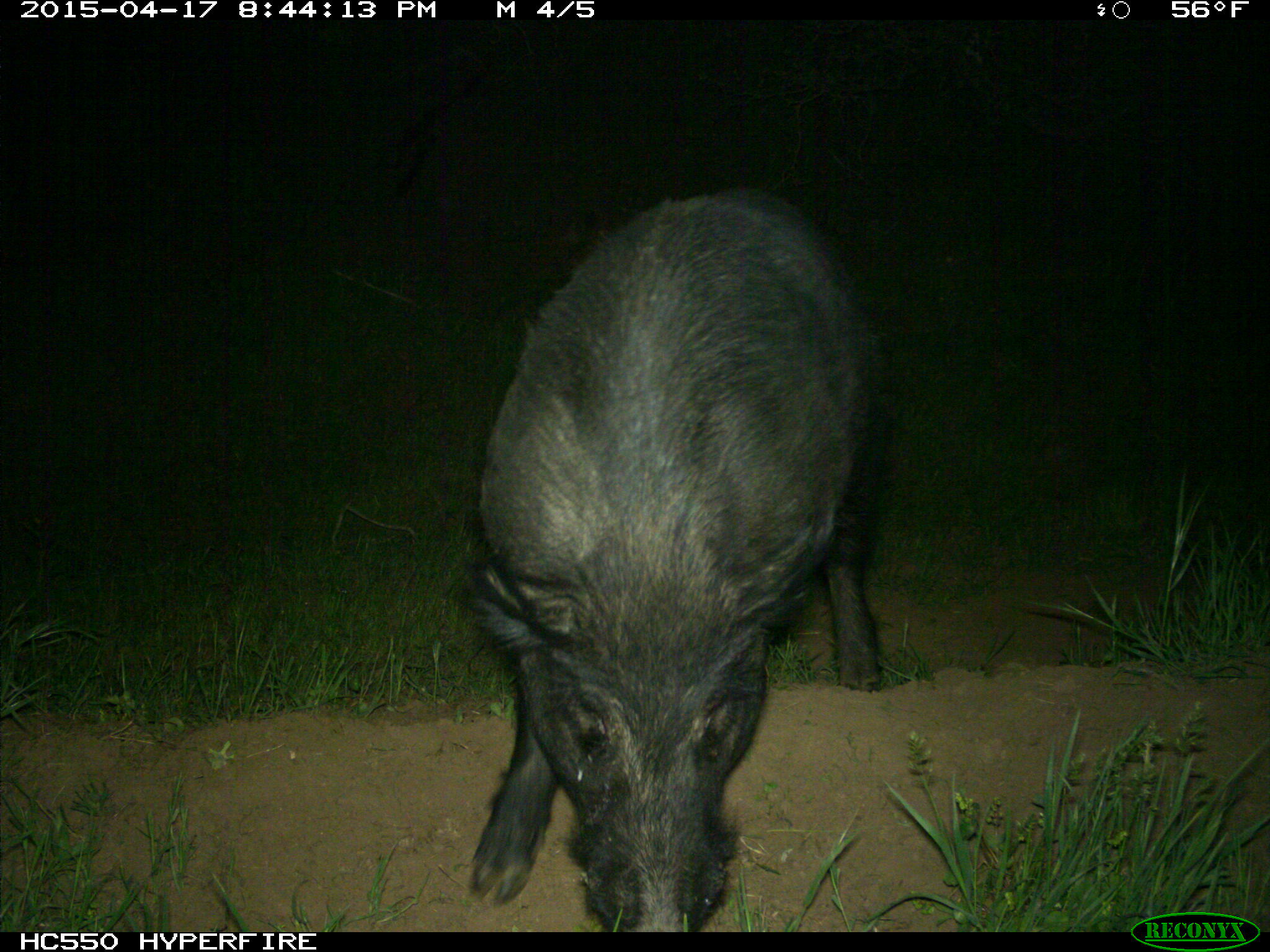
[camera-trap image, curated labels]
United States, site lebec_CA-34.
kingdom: Animalia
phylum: Chordata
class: Mammalia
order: Artiodactyla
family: Suidae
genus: Sus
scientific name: Sus scrofa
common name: wild boar